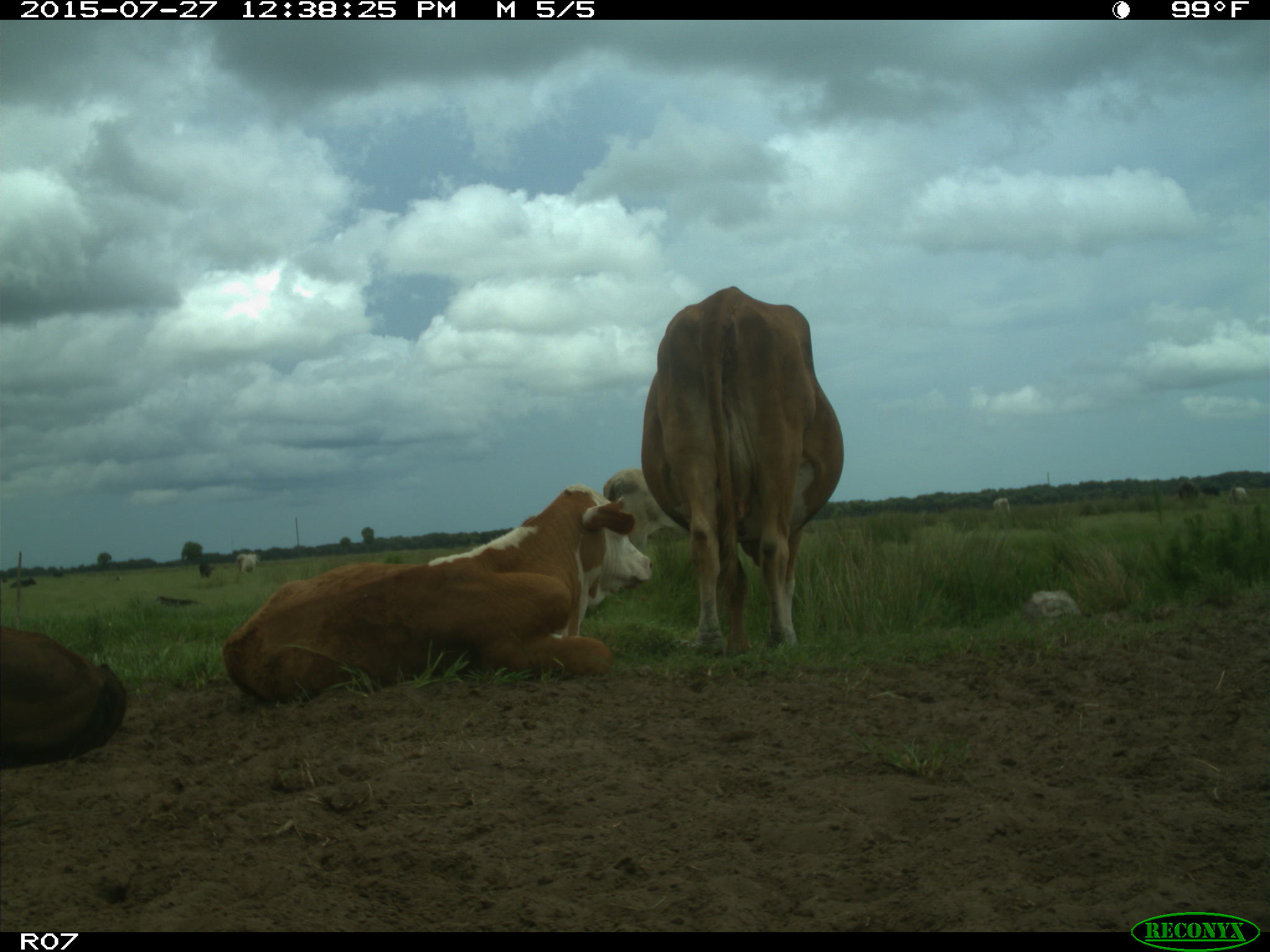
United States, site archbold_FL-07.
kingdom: Animalia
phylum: Chordata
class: Mammalia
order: Artiodactyla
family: Bovidae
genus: Bos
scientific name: Bos taurus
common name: domestic cow